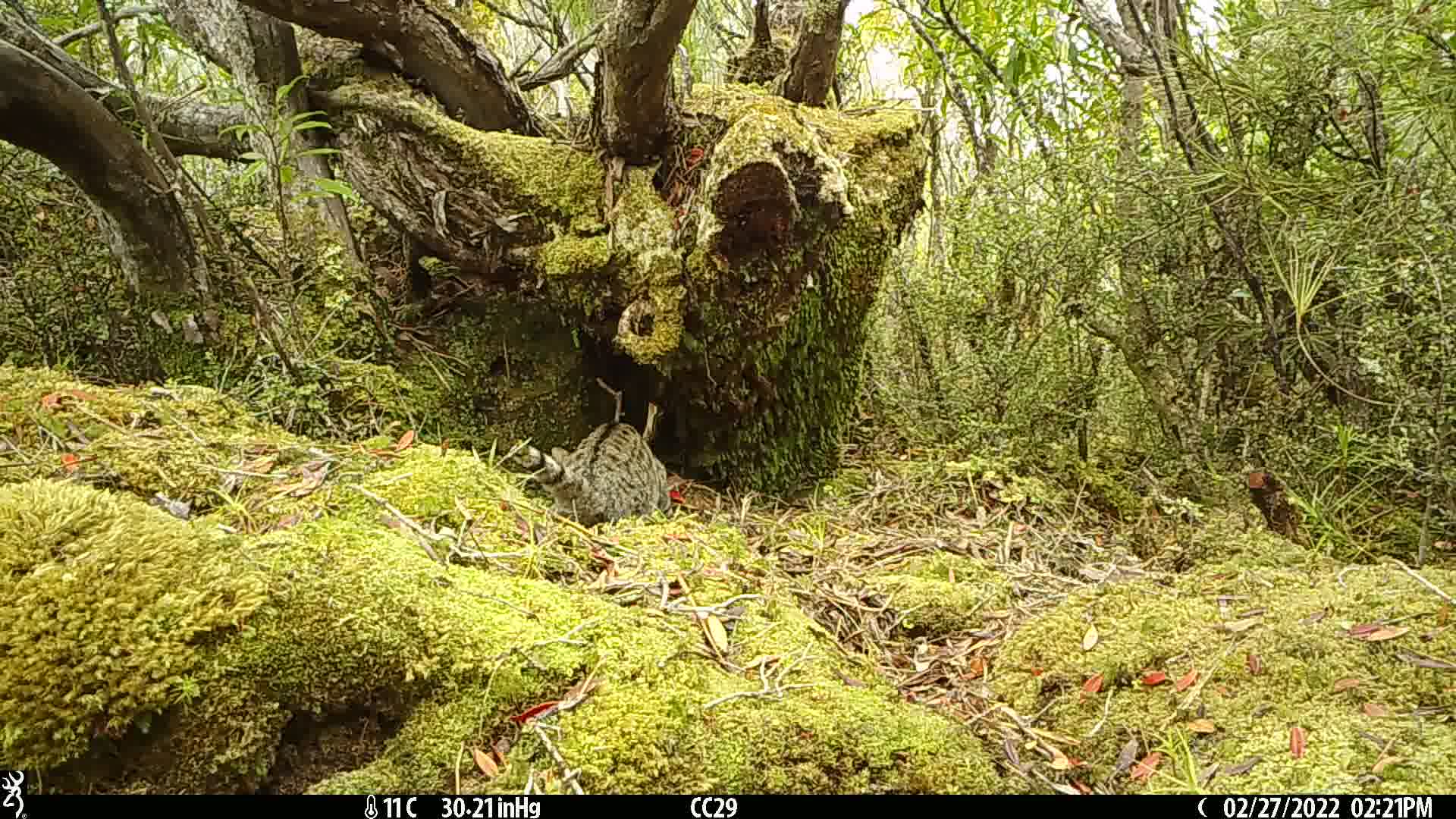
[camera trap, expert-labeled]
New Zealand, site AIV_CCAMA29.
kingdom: Animalia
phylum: Chordata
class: Mammalia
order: Carnivora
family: Felidae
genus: Felis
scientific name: Felis catus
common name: domestic cat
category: cat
Cat (domestic cat) (Felis catus).